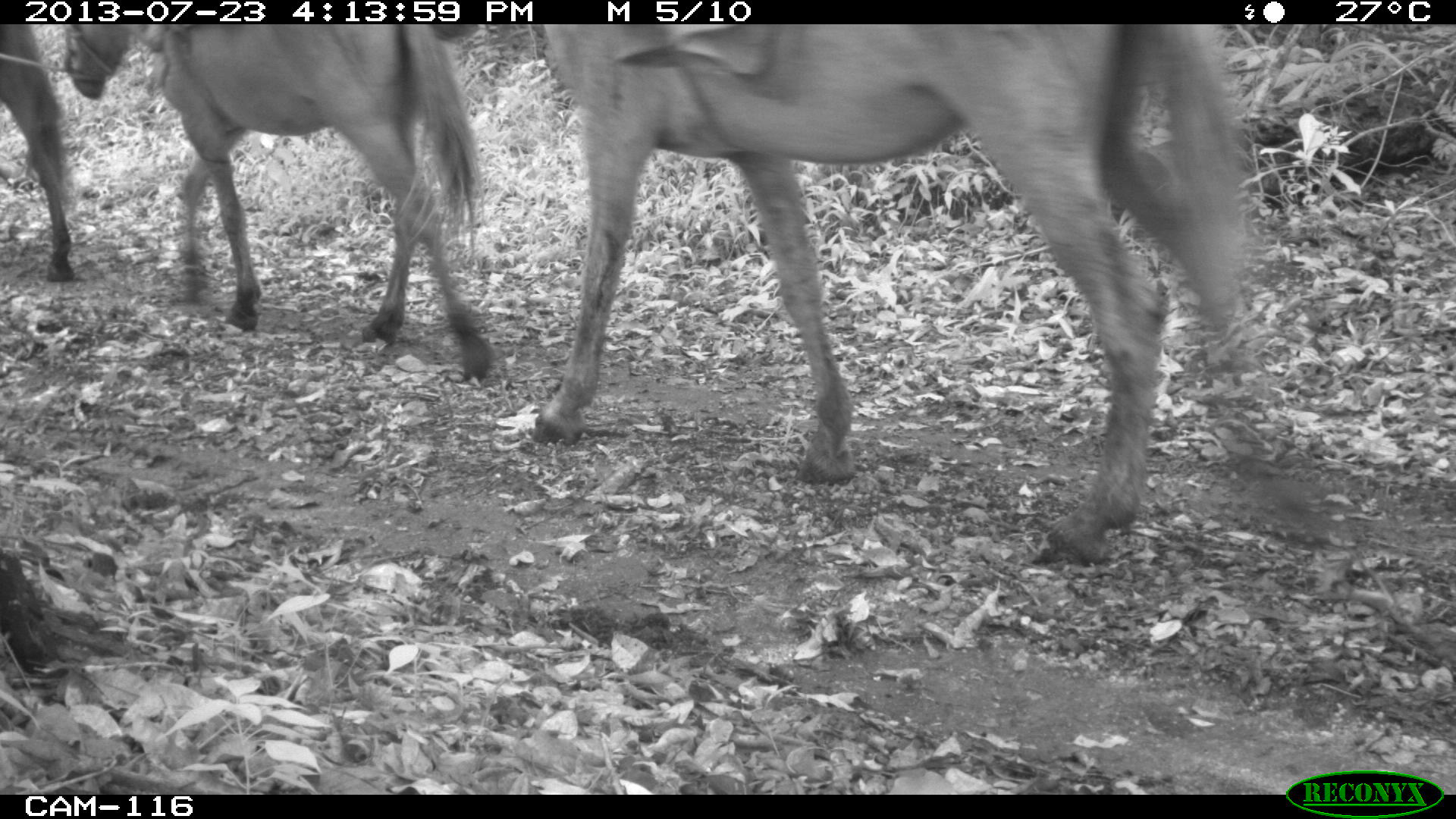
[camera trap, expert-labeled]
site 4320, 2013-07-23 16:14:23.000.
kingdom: Animalia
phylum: Chordata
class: Mammalia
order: Perissodactyla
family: Equidae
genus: Equus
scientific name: Equus ferus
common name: wild horse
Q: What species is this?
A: Equus ferus (wild horse).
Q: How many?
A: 3.